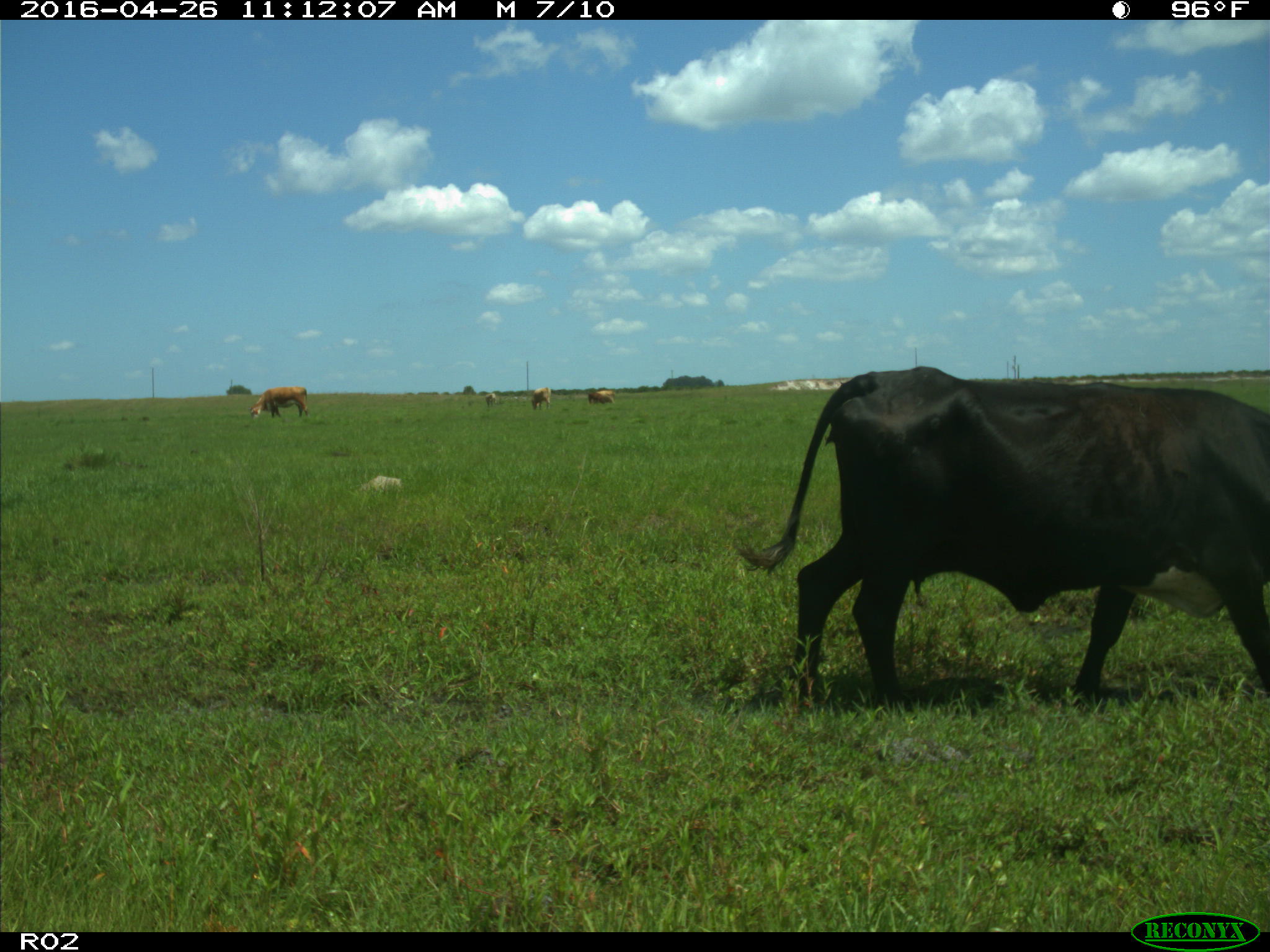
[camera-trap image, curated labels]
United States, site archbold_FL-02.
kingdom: Animalia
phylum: Chordata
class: Mammalia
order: Artiodactyla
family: Bovidae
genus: Bos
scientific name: Bos taurus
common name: domestic cow